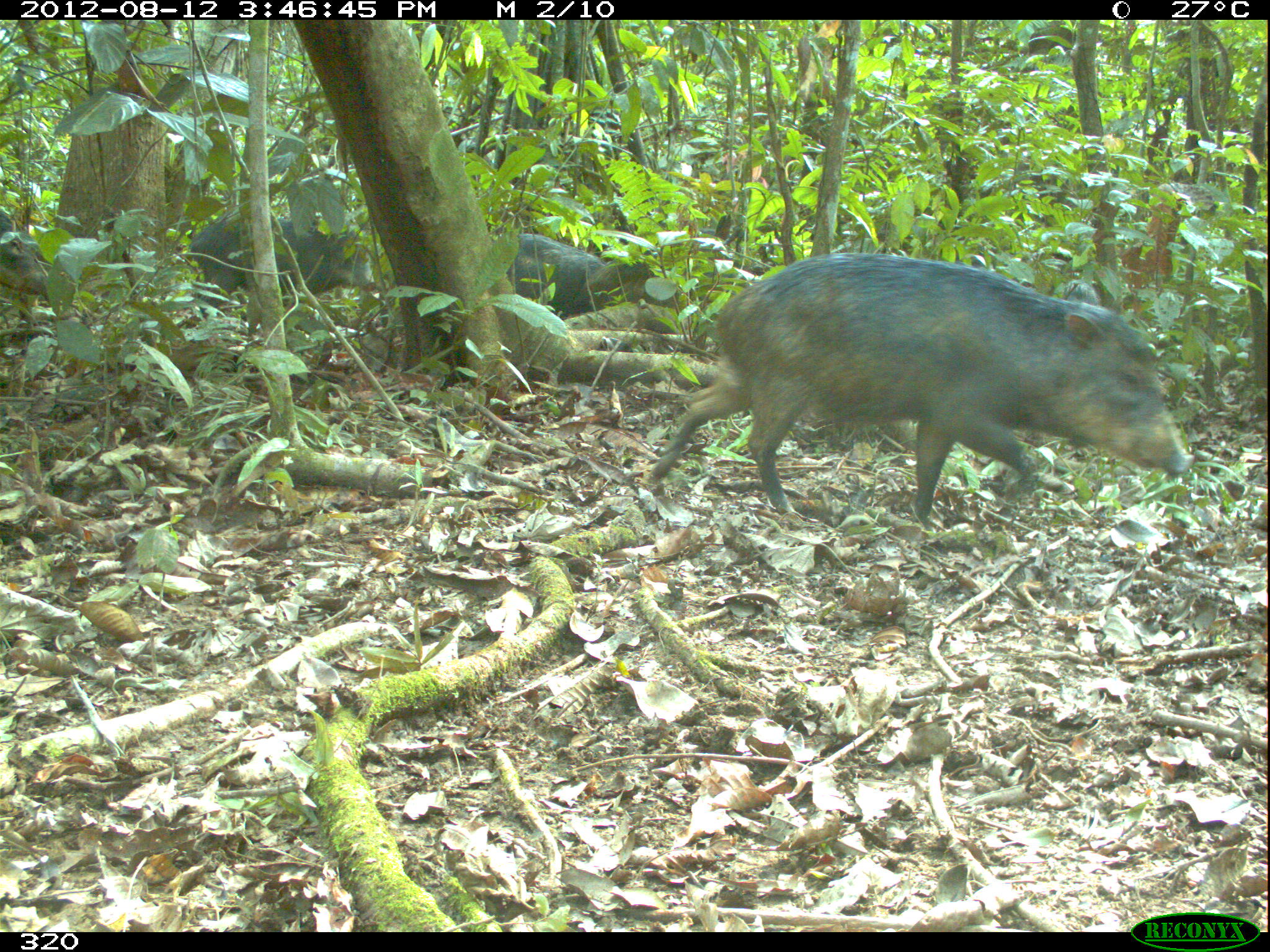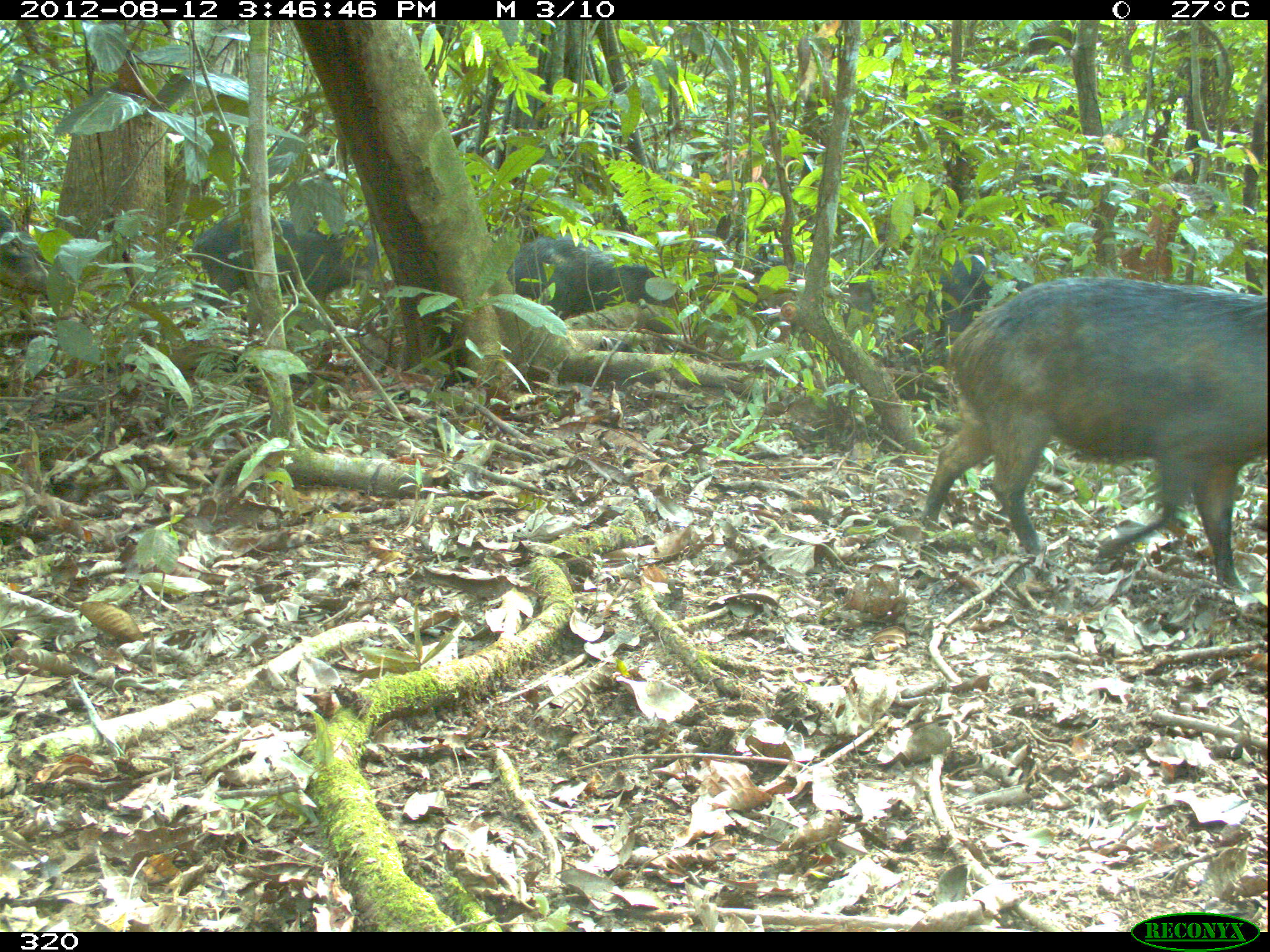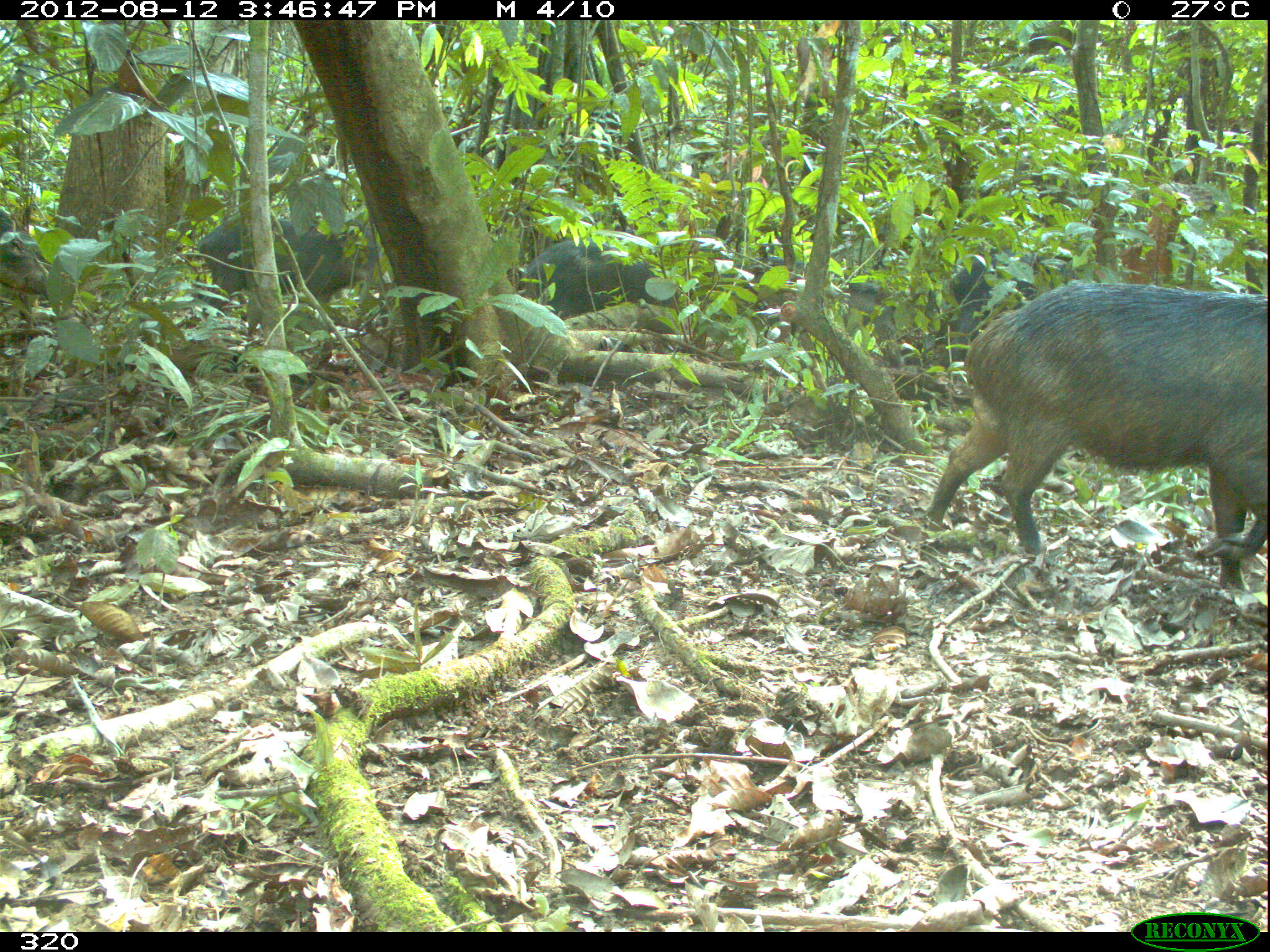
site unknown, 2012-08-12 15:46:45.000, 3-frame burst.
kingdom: Animalia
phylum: Chordata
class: Mammalia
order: Artiodactyla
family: Tayassuidae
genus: Tayassu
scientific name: Tayassu pecari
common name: white-lipped peccary